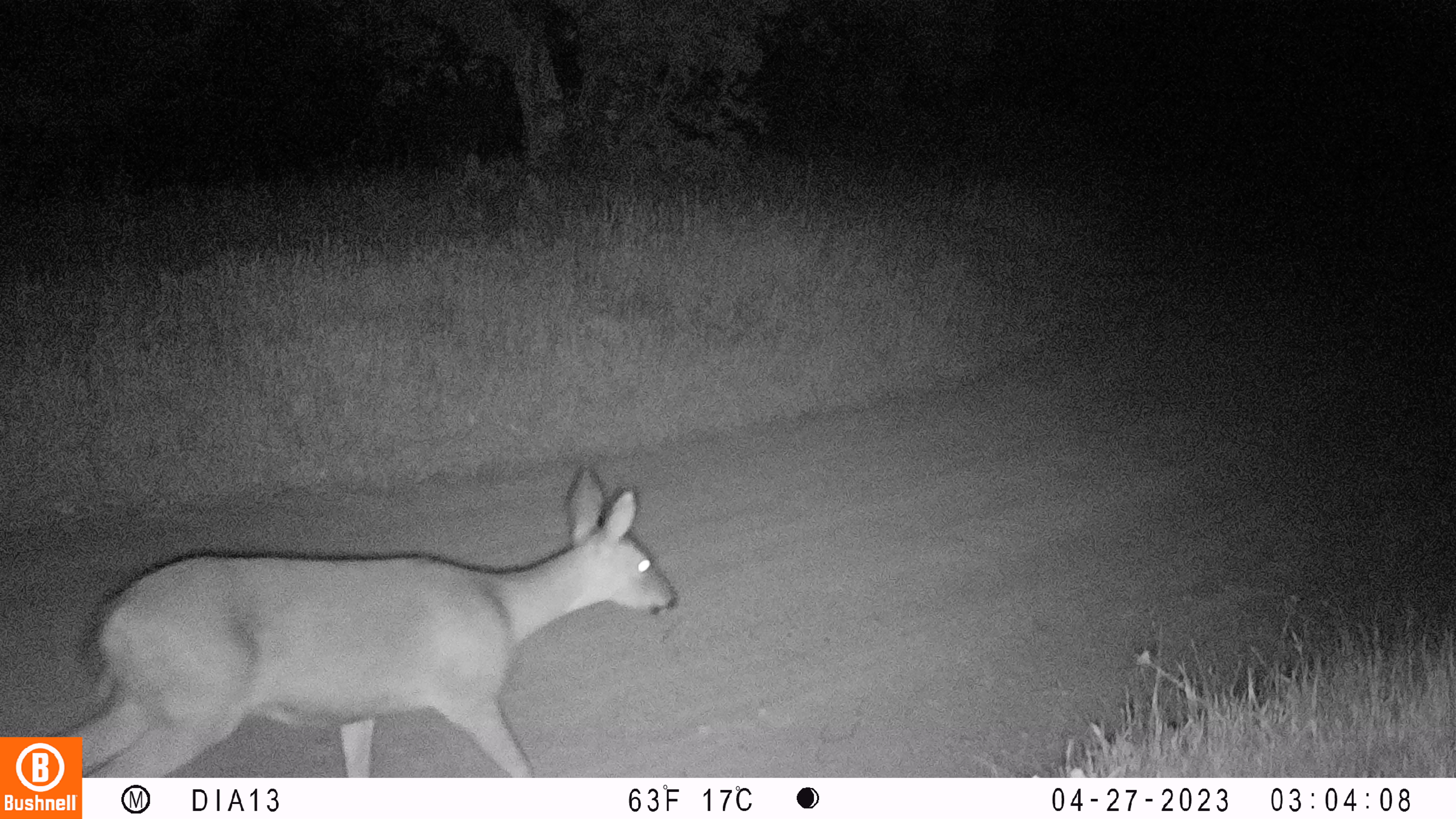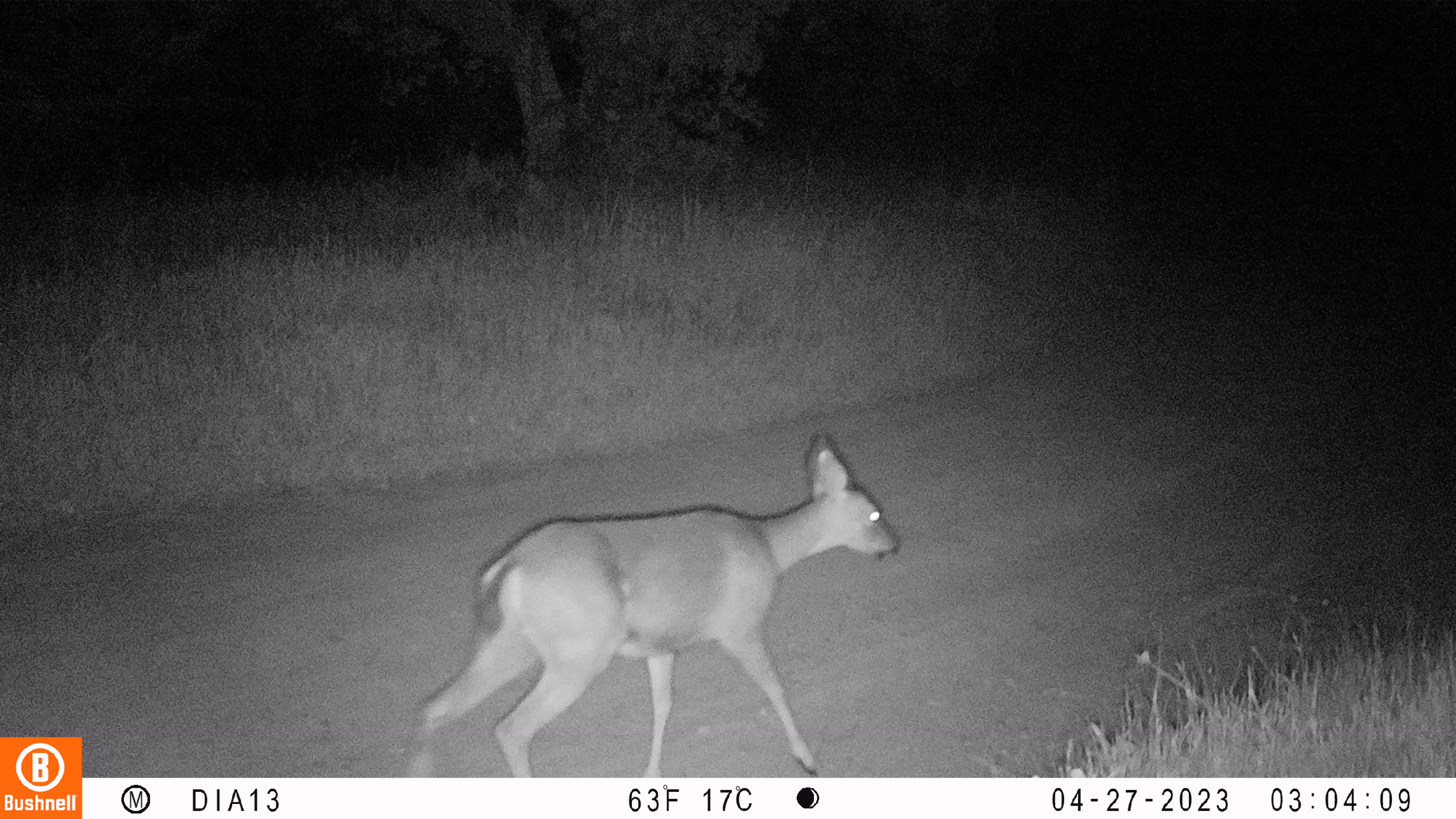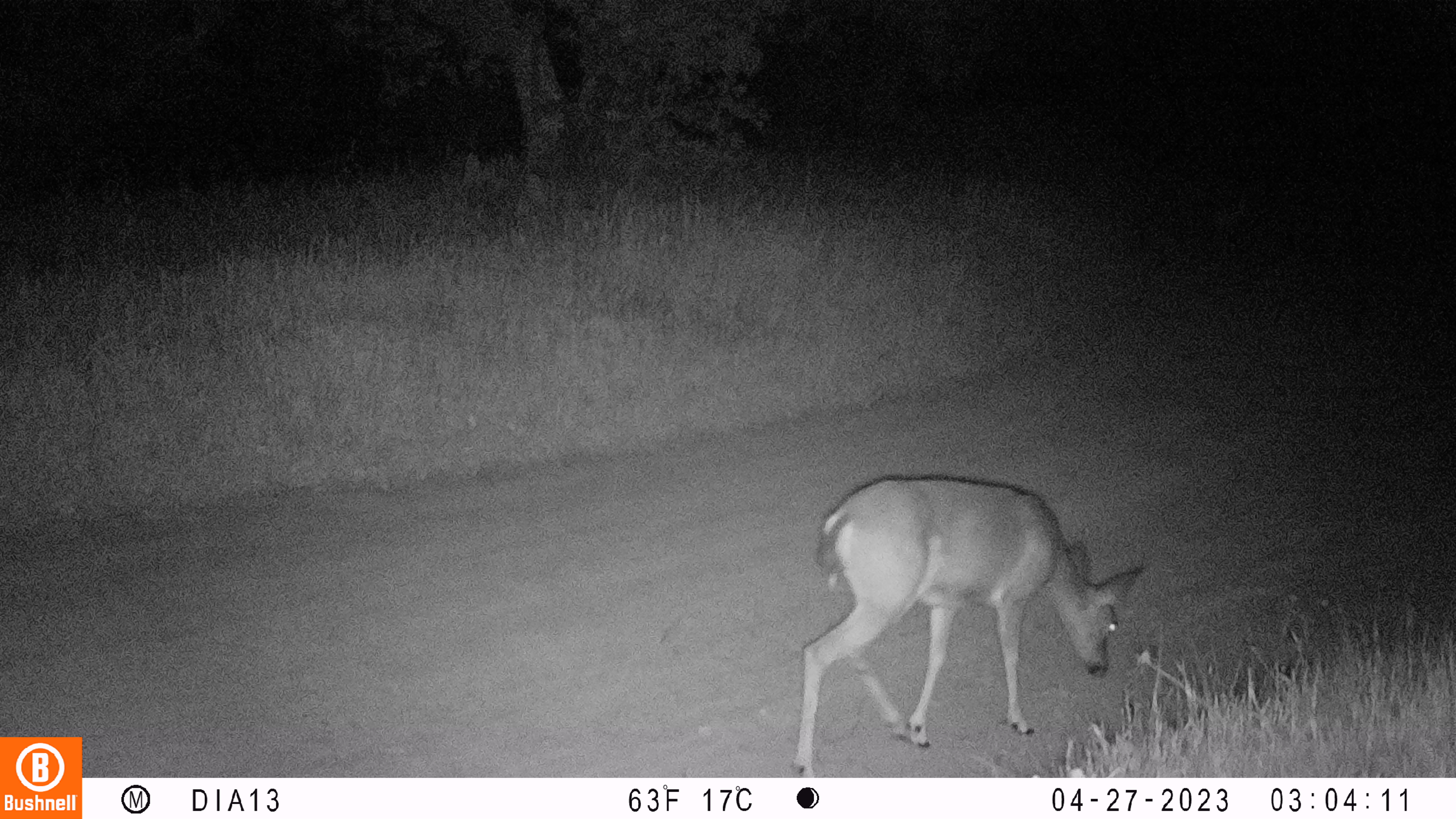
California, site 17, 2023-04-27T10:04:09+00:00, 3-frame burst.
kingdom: Animalia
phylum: Chordata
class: Mammalia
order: Artiodactyla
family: Cervidae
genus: Odocoileus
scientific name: Odocoileus hemionus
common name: mule deer